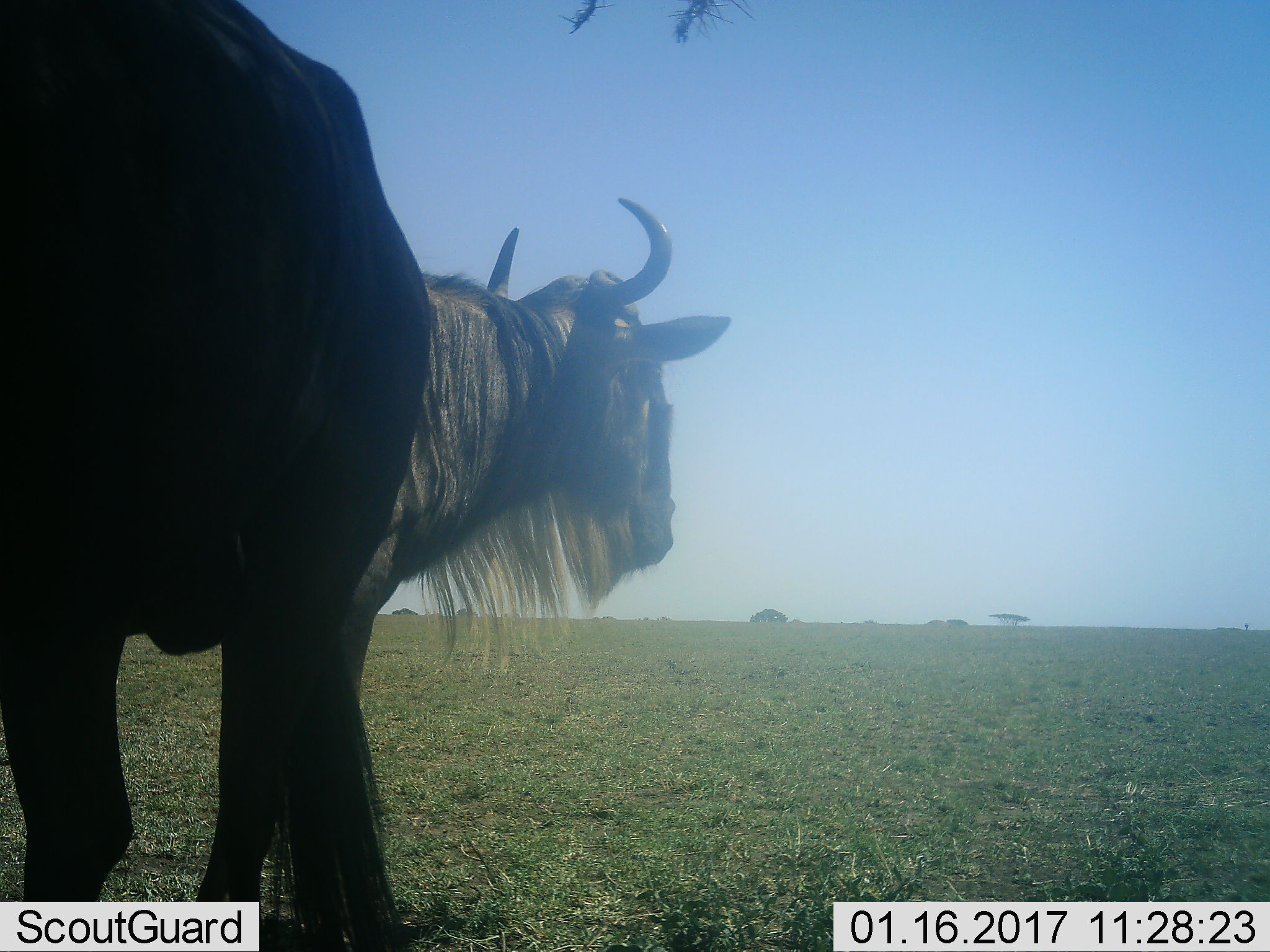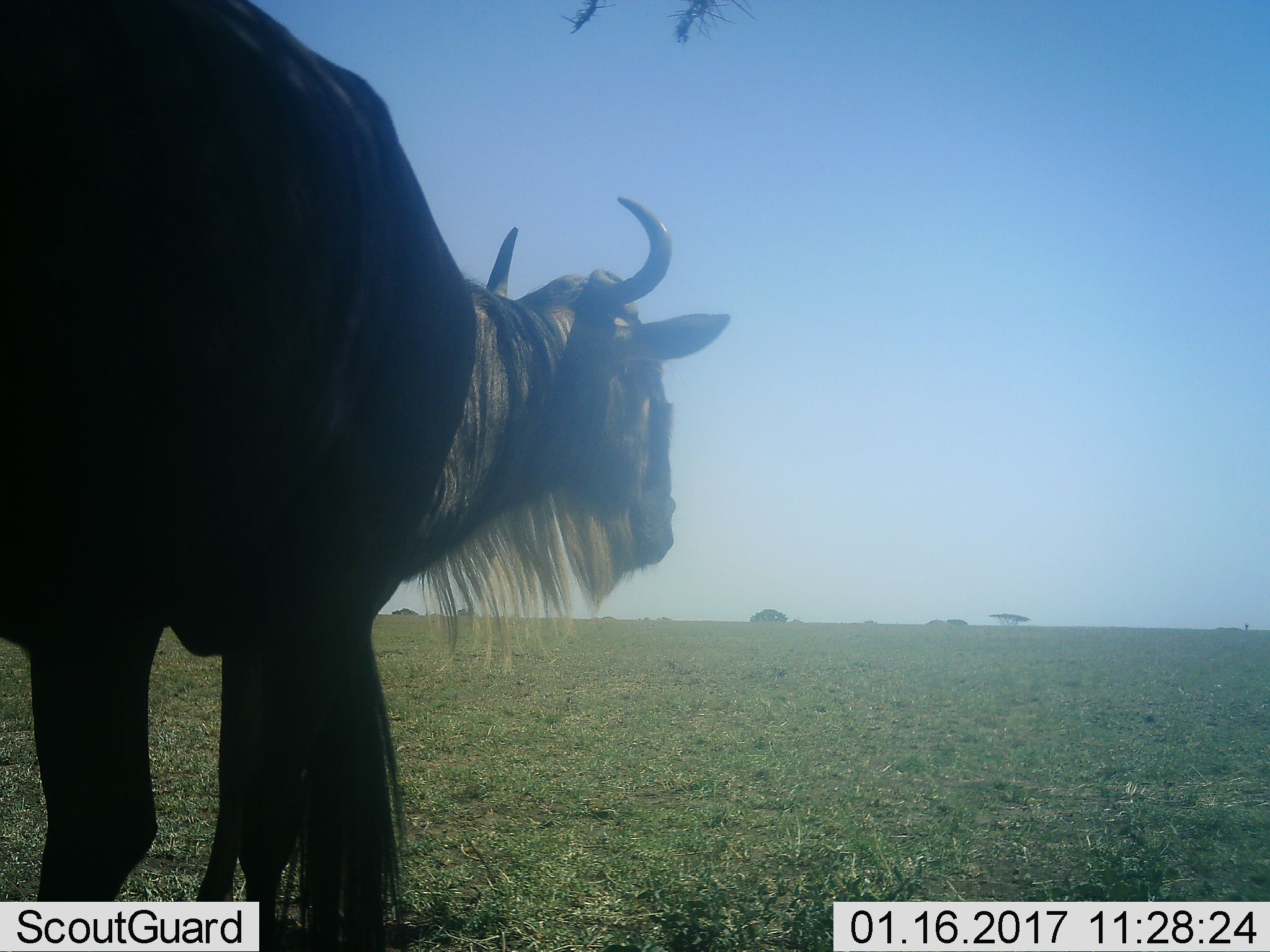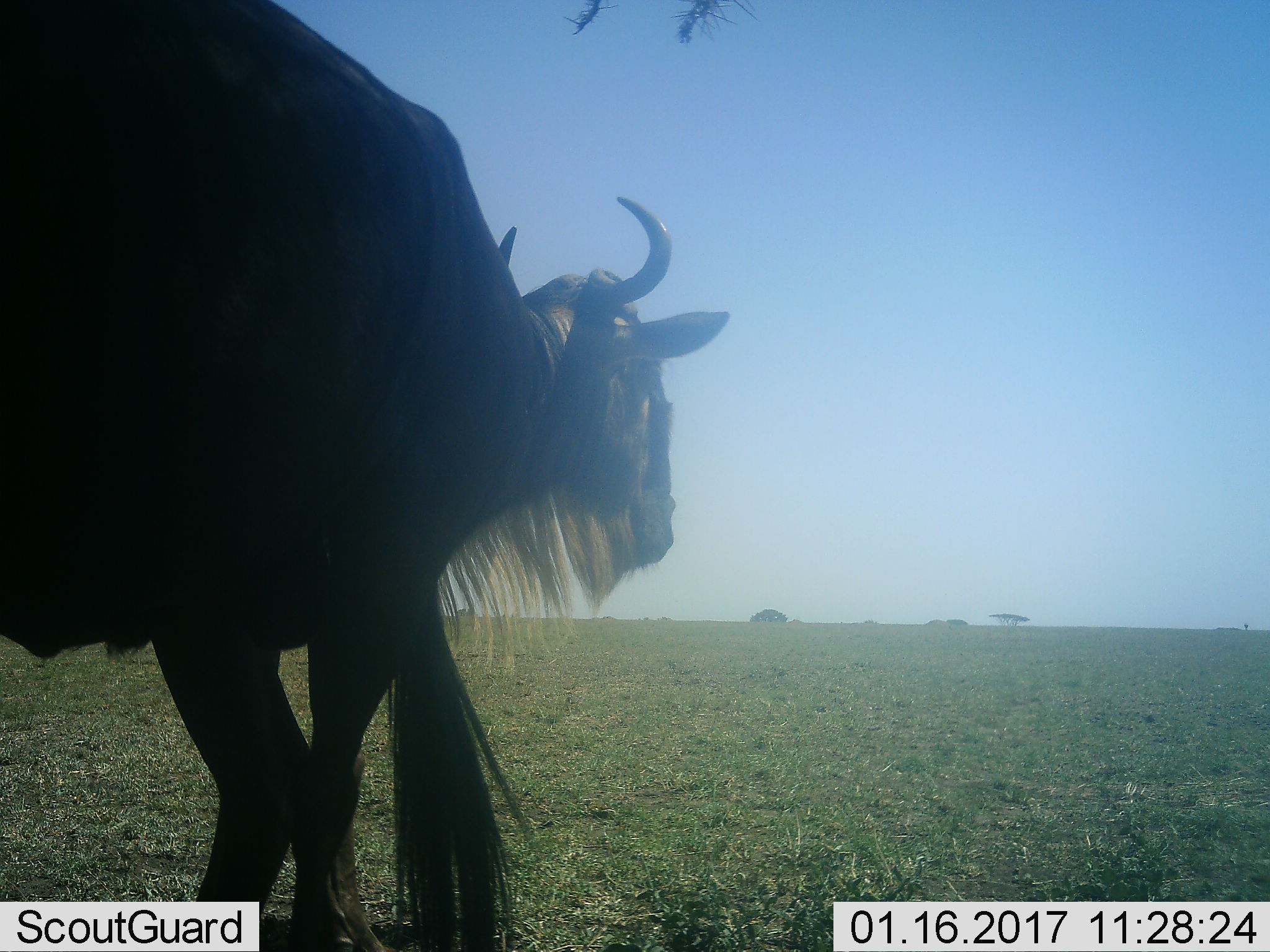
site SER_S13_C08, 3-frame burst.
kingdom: Animalia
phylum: Chordata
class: Mammalia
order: Artiodactyla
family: Bovidae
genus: Connochaetes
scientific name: Connochaetes taurinus taurinus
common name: blue wildebeest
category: wildebeestblue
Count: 2.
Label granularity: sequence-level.